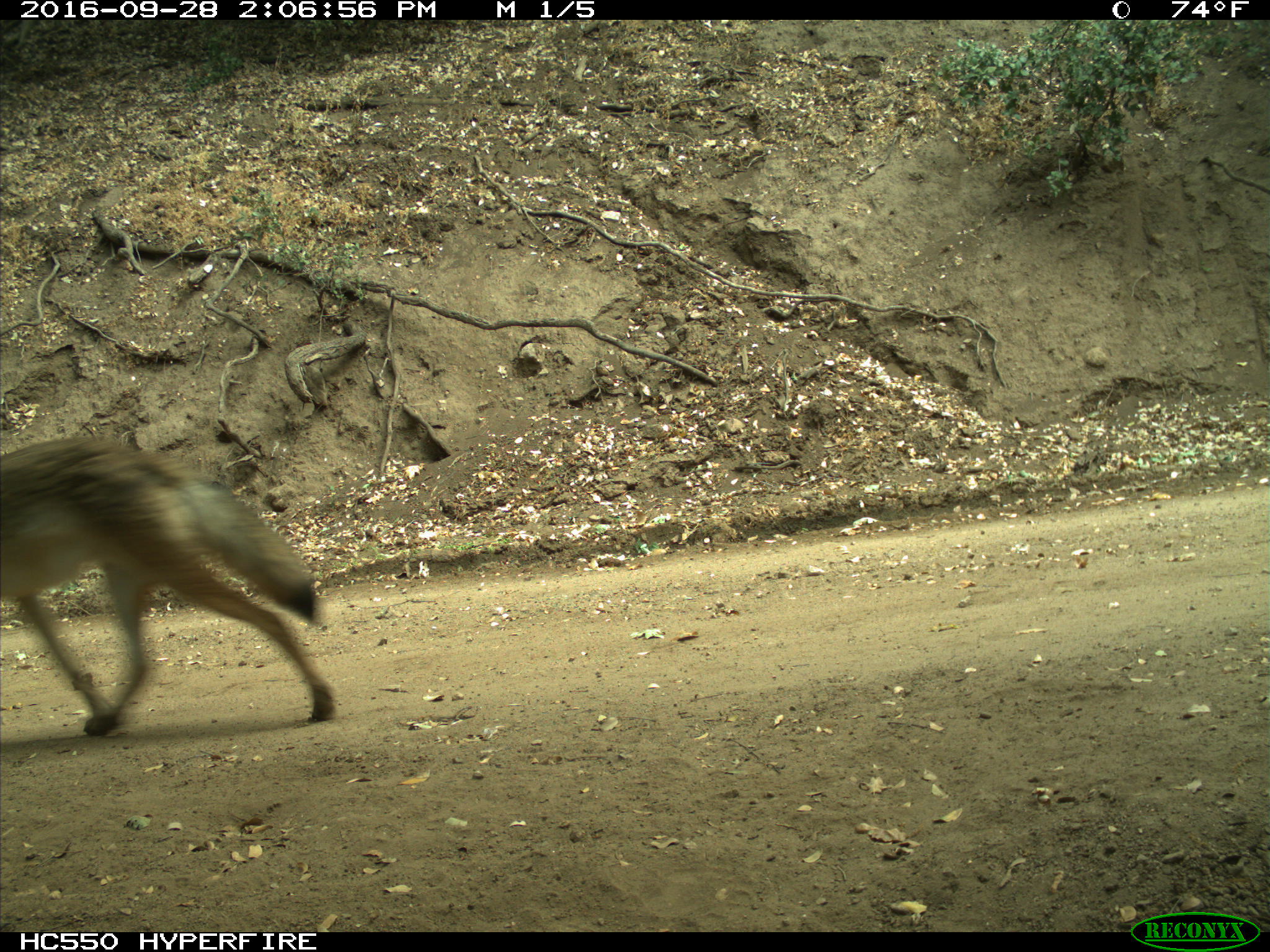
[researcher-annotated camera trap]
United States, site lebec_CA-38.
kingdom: Animalia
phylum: Chordata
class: Mammalia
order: Carnivora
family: Canidae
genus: Canis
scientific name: Canis latrans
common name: coyote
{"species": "Canis latrans (coyote)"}